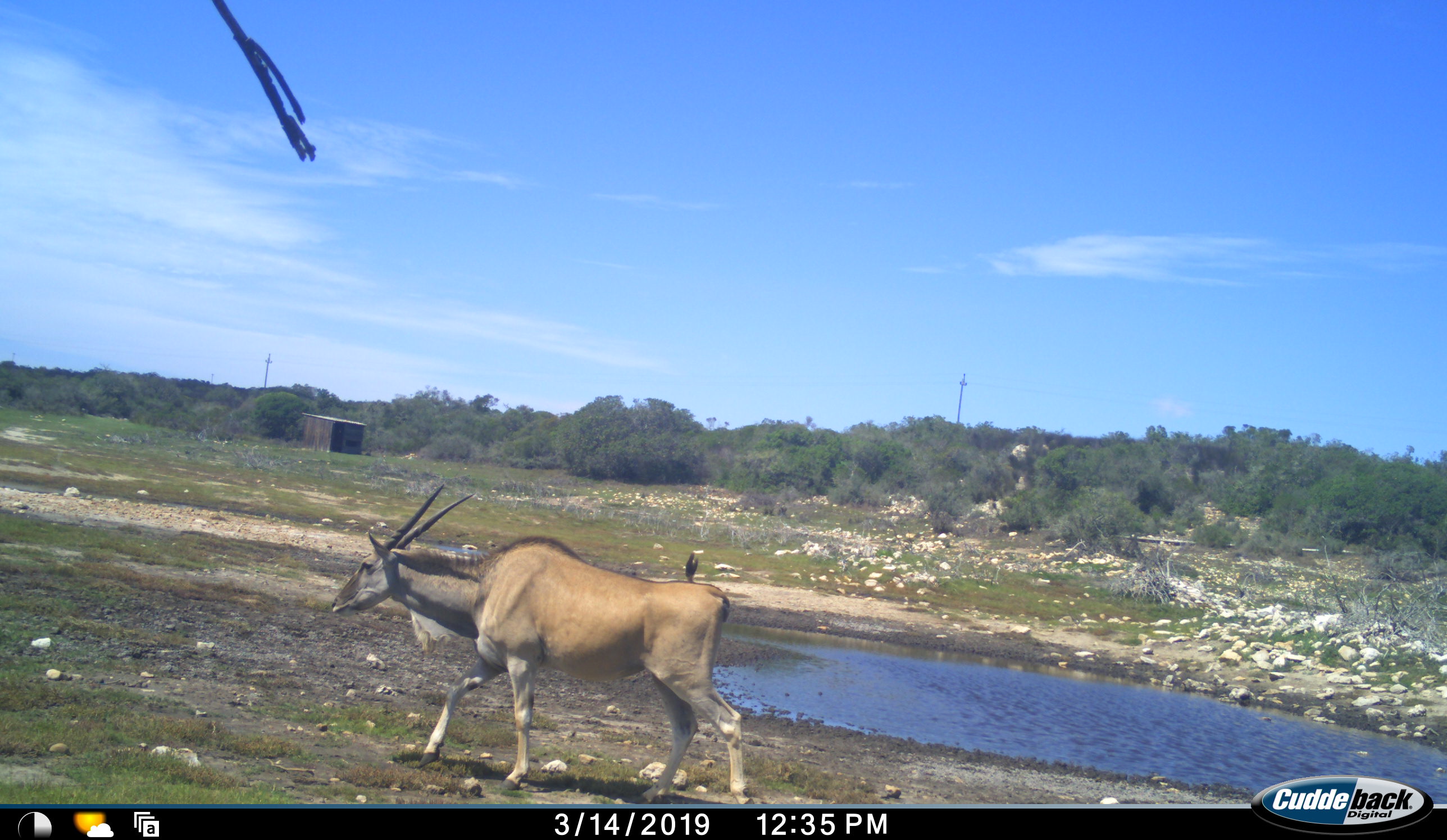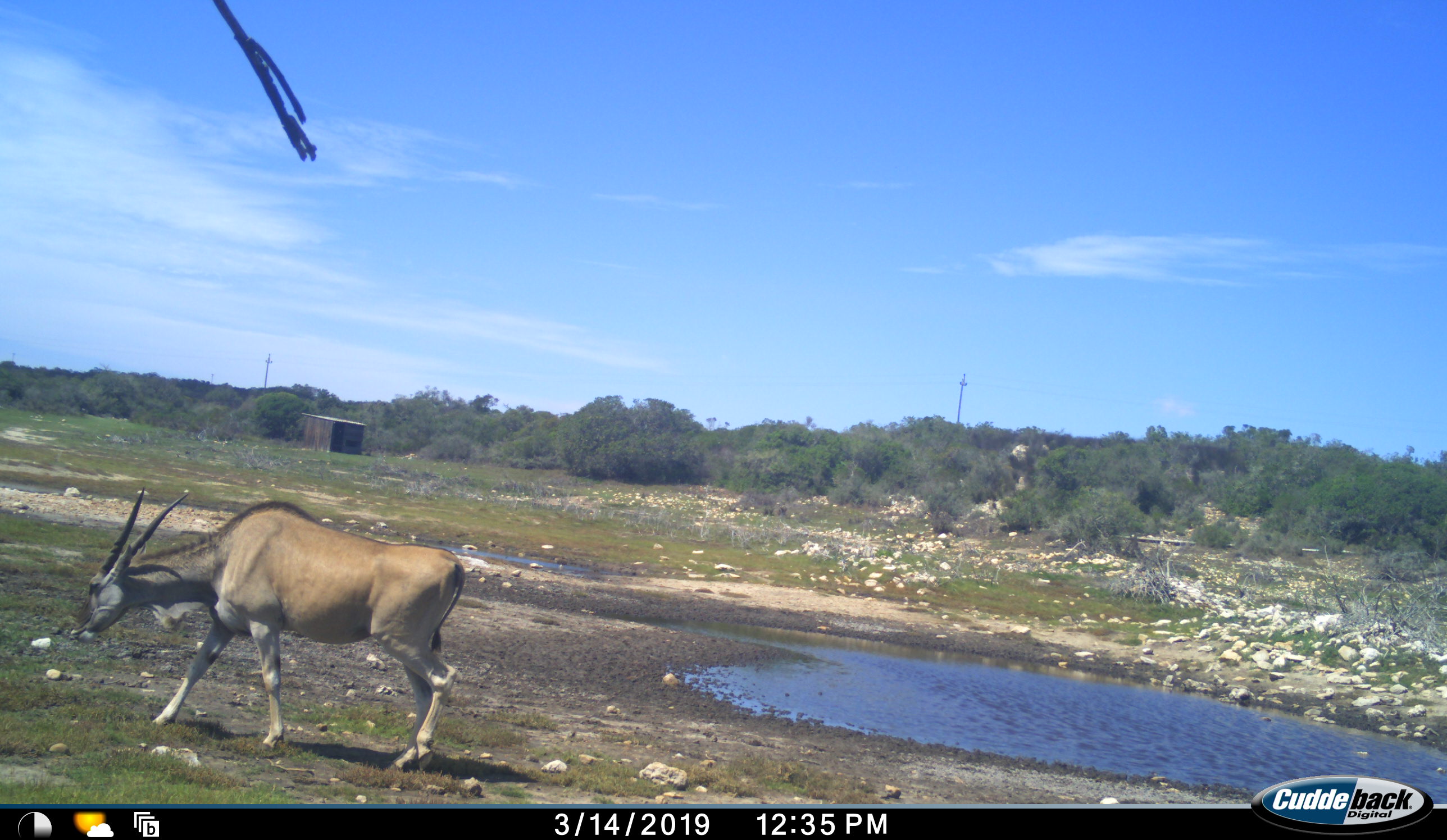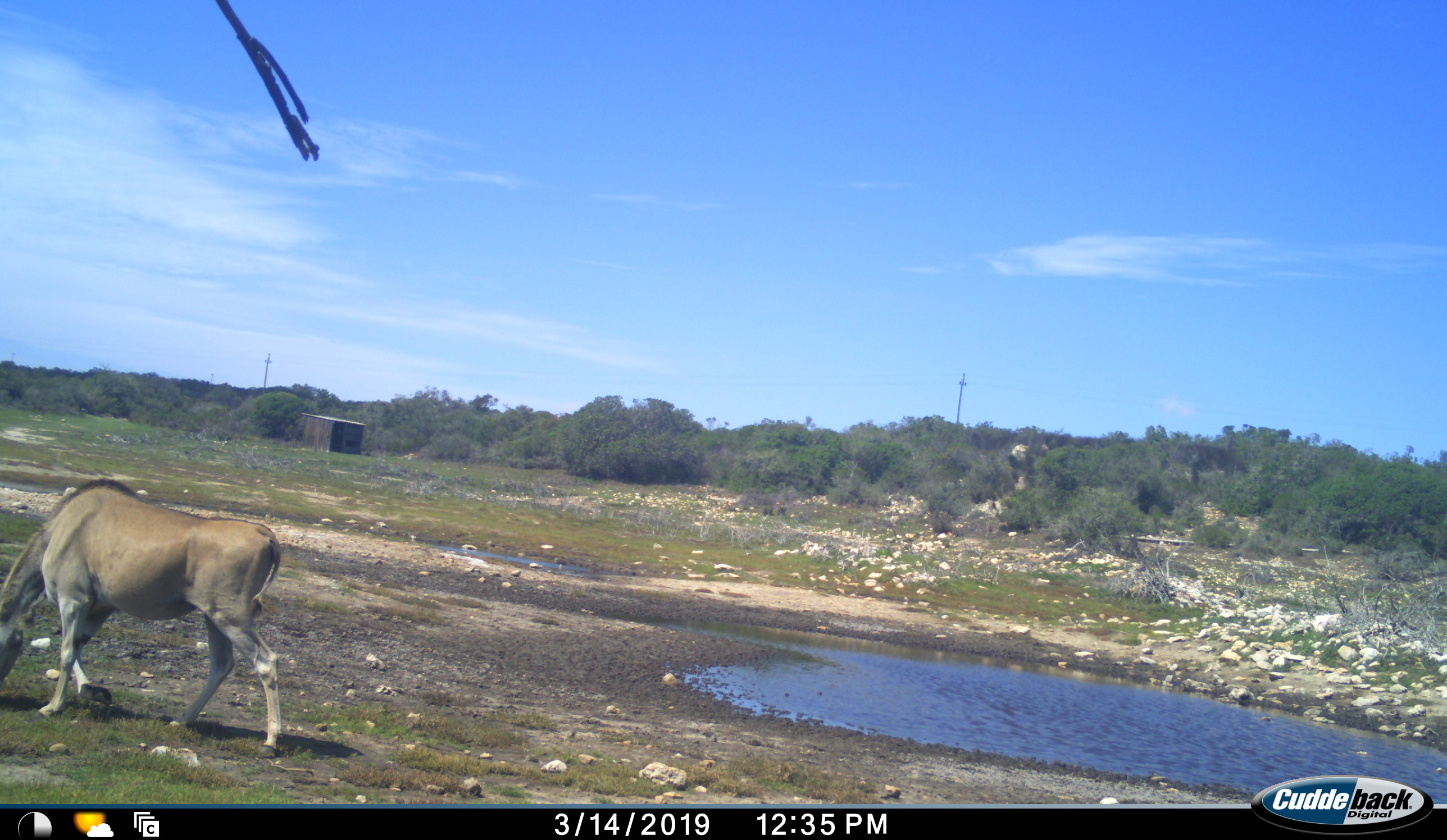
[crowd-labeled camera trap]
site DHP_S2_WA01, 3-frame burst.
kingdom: Animalia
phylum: Chordata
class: Mammalia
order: Artiodactyla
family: Bovidae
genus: Tragelaphus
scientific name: Tragelaphus oryx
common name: eland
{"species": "eland (Tragelaphus oryx)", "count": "1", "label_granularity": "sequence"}